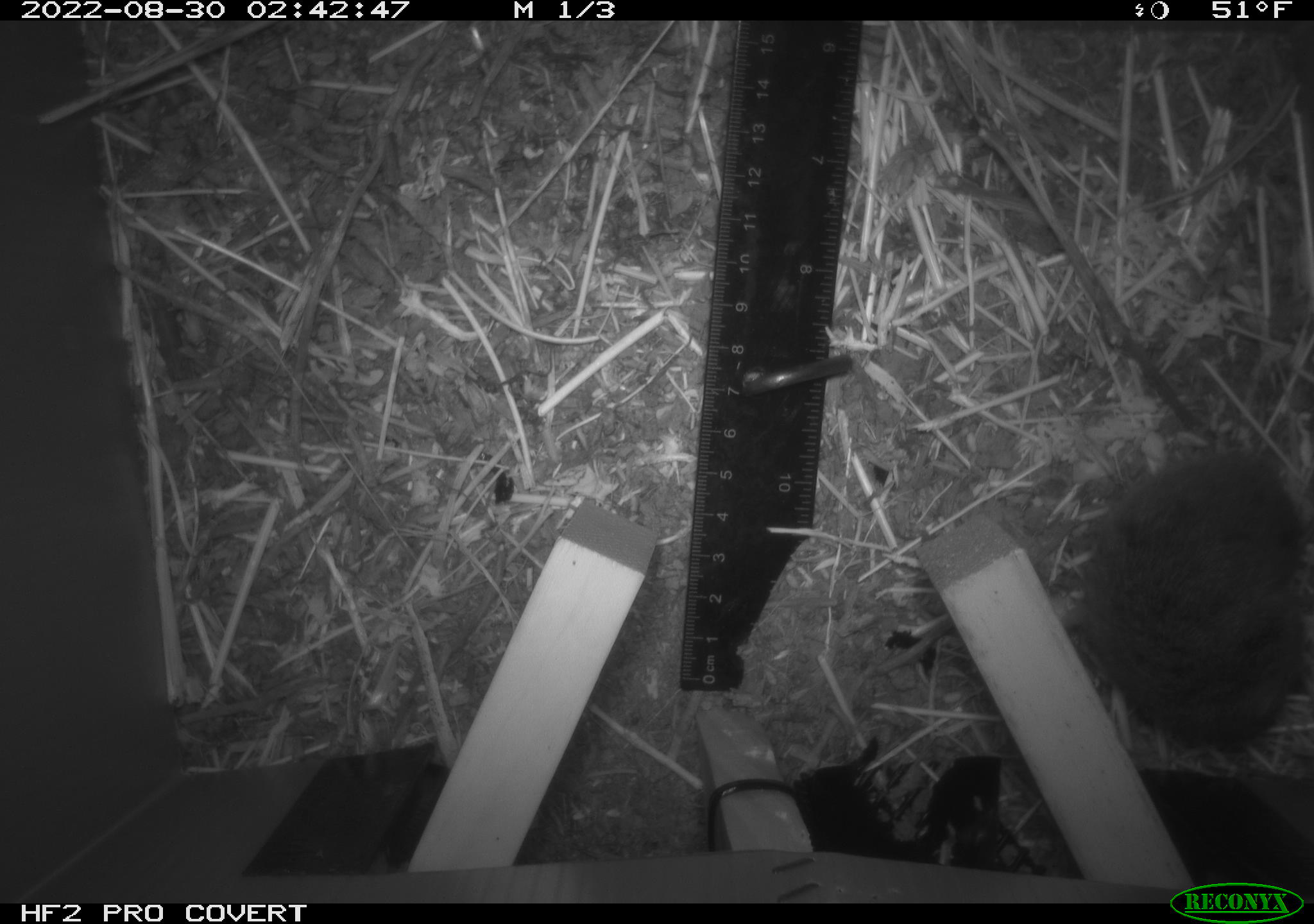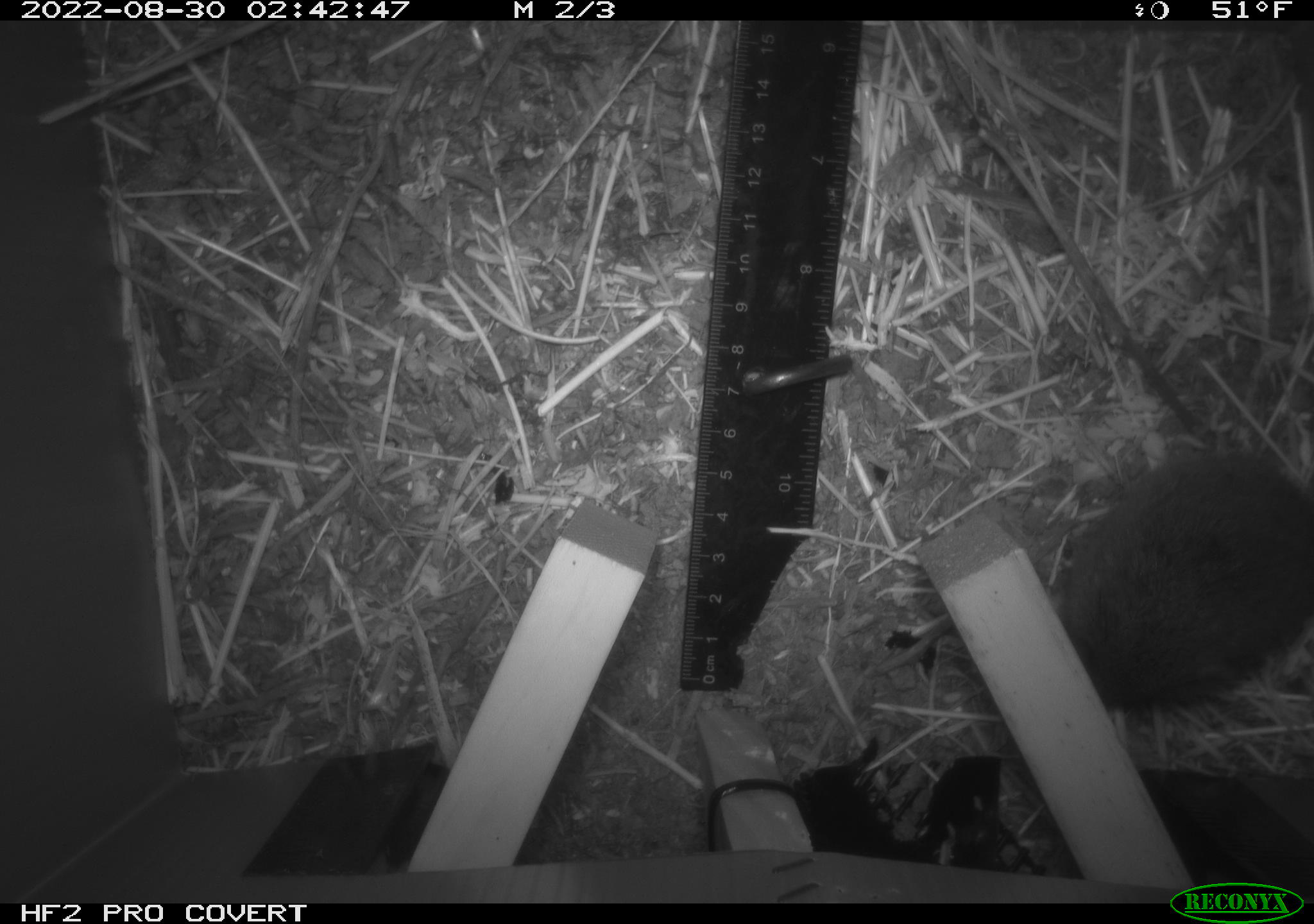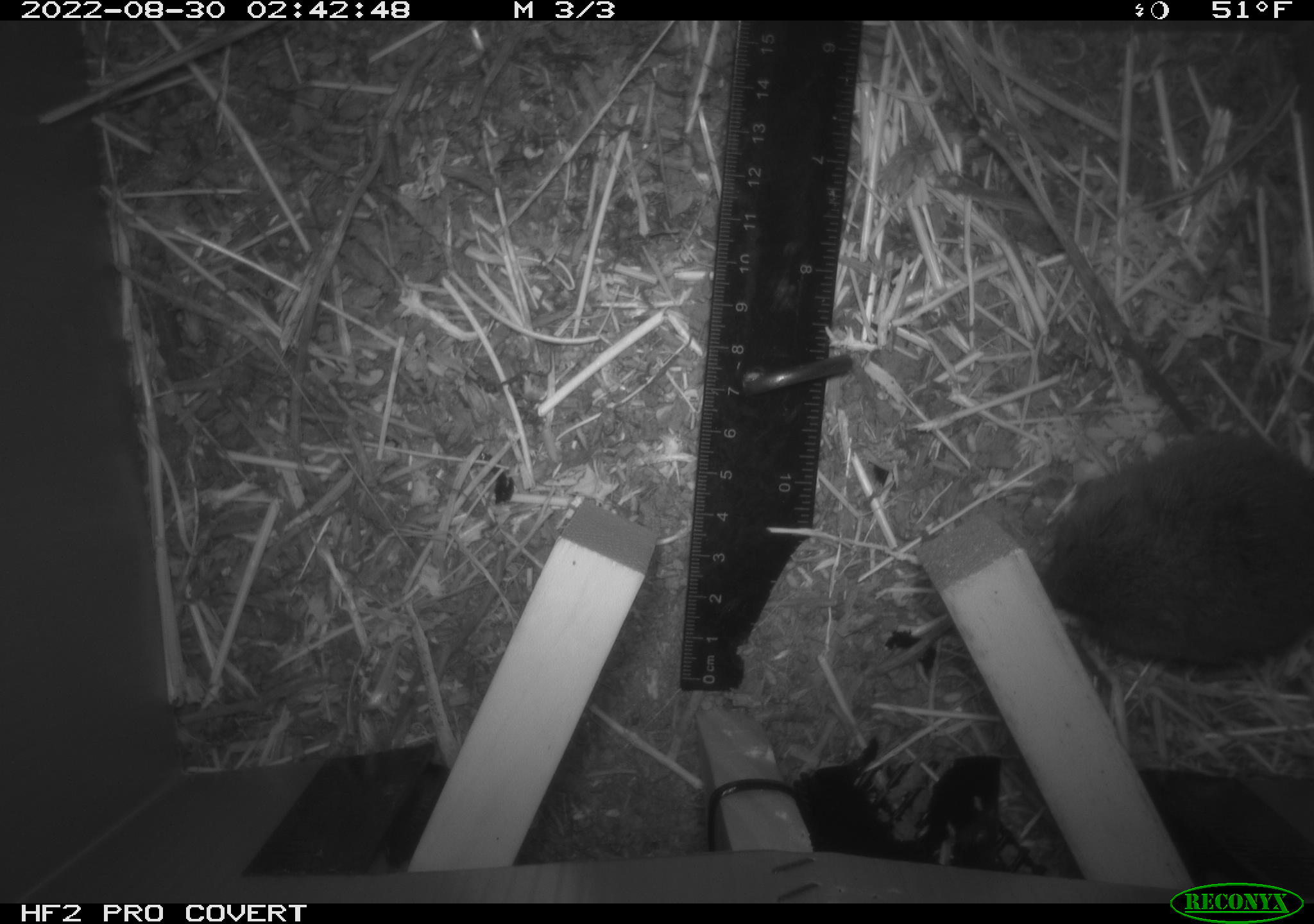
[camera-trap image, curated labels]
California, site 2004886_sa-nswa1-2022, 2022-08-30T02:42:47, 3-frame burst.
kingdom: Animalia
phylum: Chordata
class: Mammalia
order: Rodentia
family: Cricetidae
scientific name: Cricetidae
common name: hamsters, voles, lemmings, and allies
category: cricetidae family